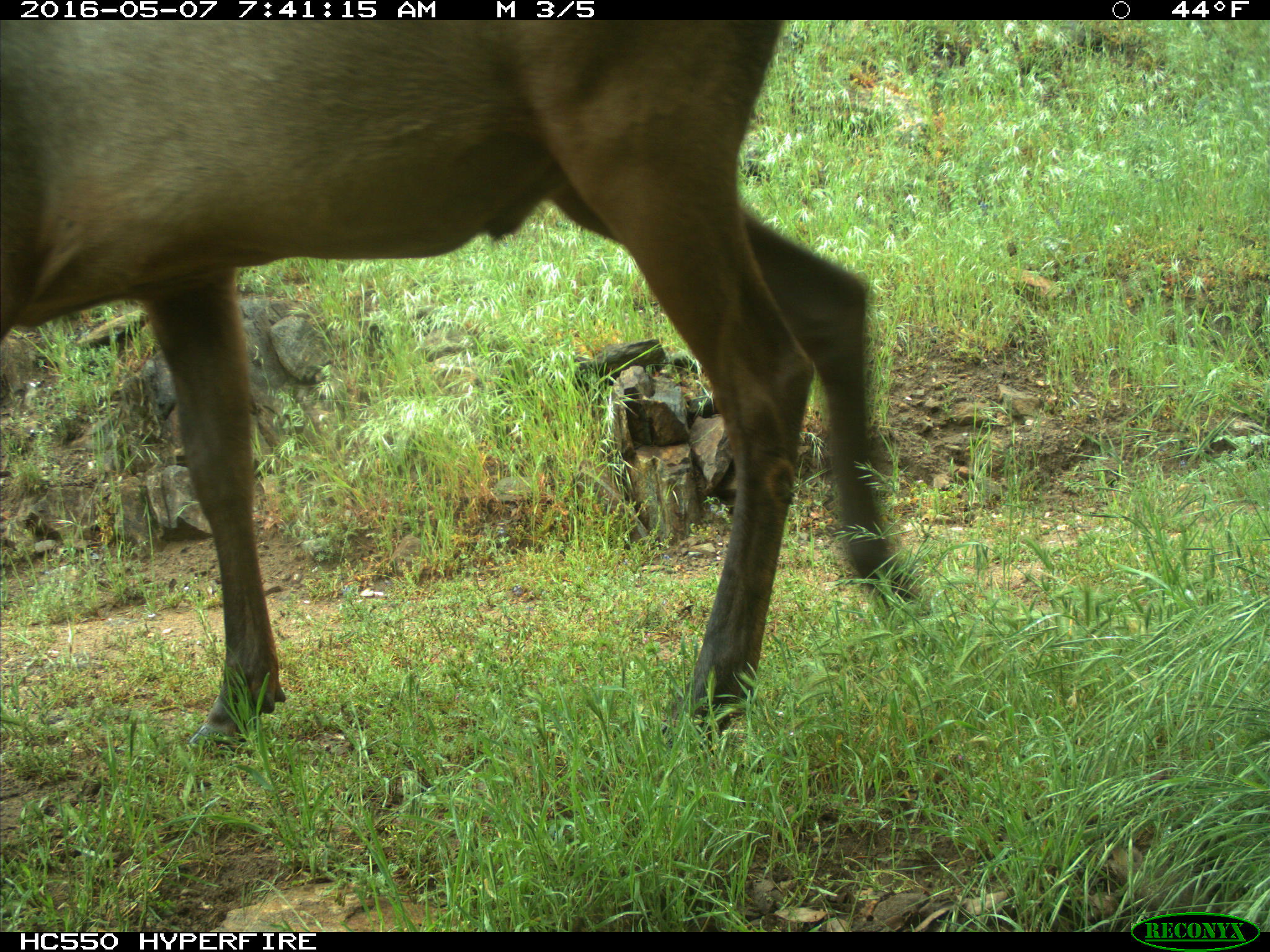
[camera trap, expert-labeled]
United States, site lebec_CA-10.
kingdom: Animalia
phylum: Chordata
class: Mammalia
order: Artiodactyla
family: Cervidae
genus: Cervus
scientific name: Cervus canadensis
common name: elk